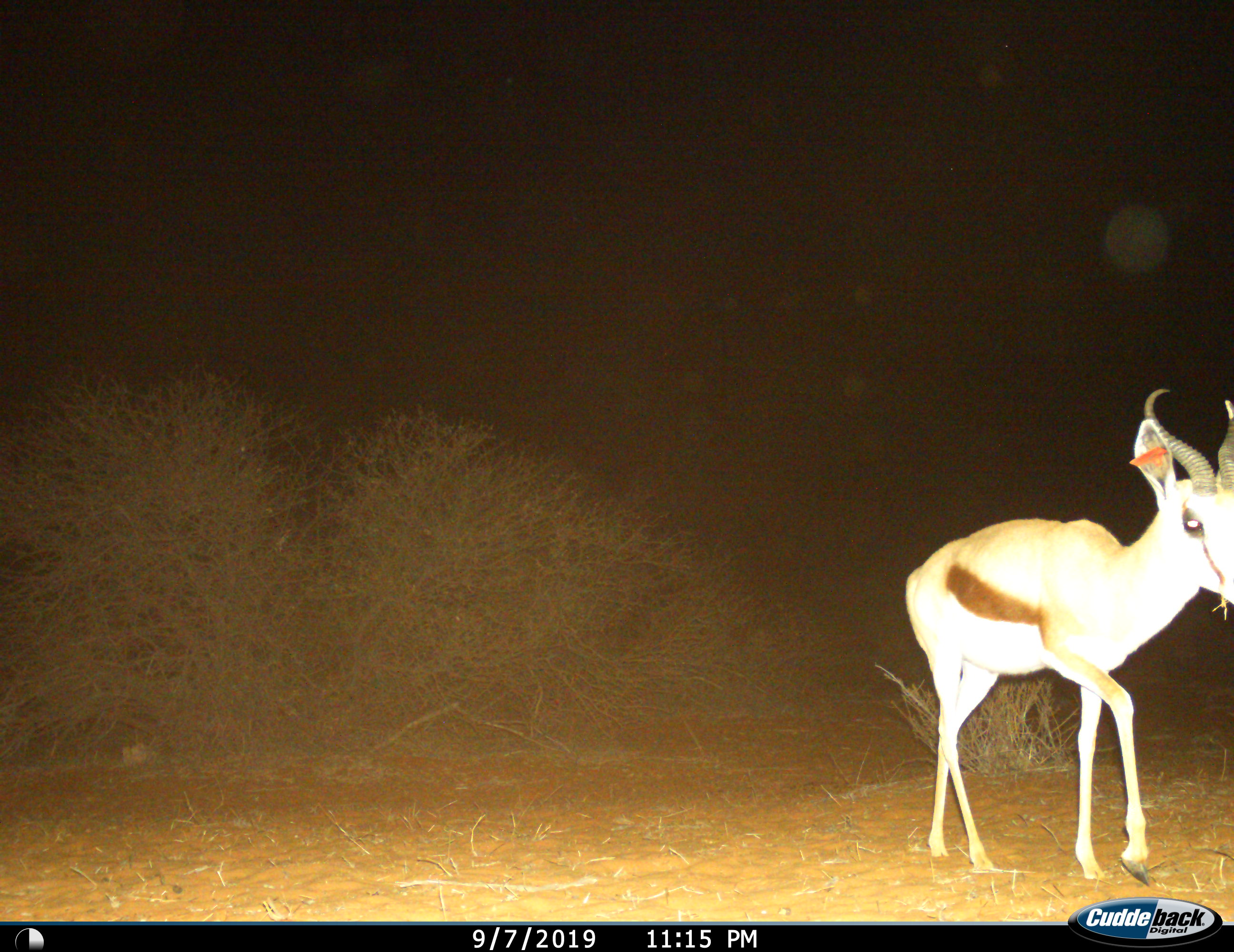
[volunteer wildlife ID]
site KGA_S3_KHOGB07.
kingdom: Animalia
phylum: Chordata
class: Mammalia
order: Artiodactyla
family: Bovidae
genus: Antidorcas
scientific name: Antidorcas marsupialis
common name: springbok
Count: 1.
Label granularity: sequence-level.